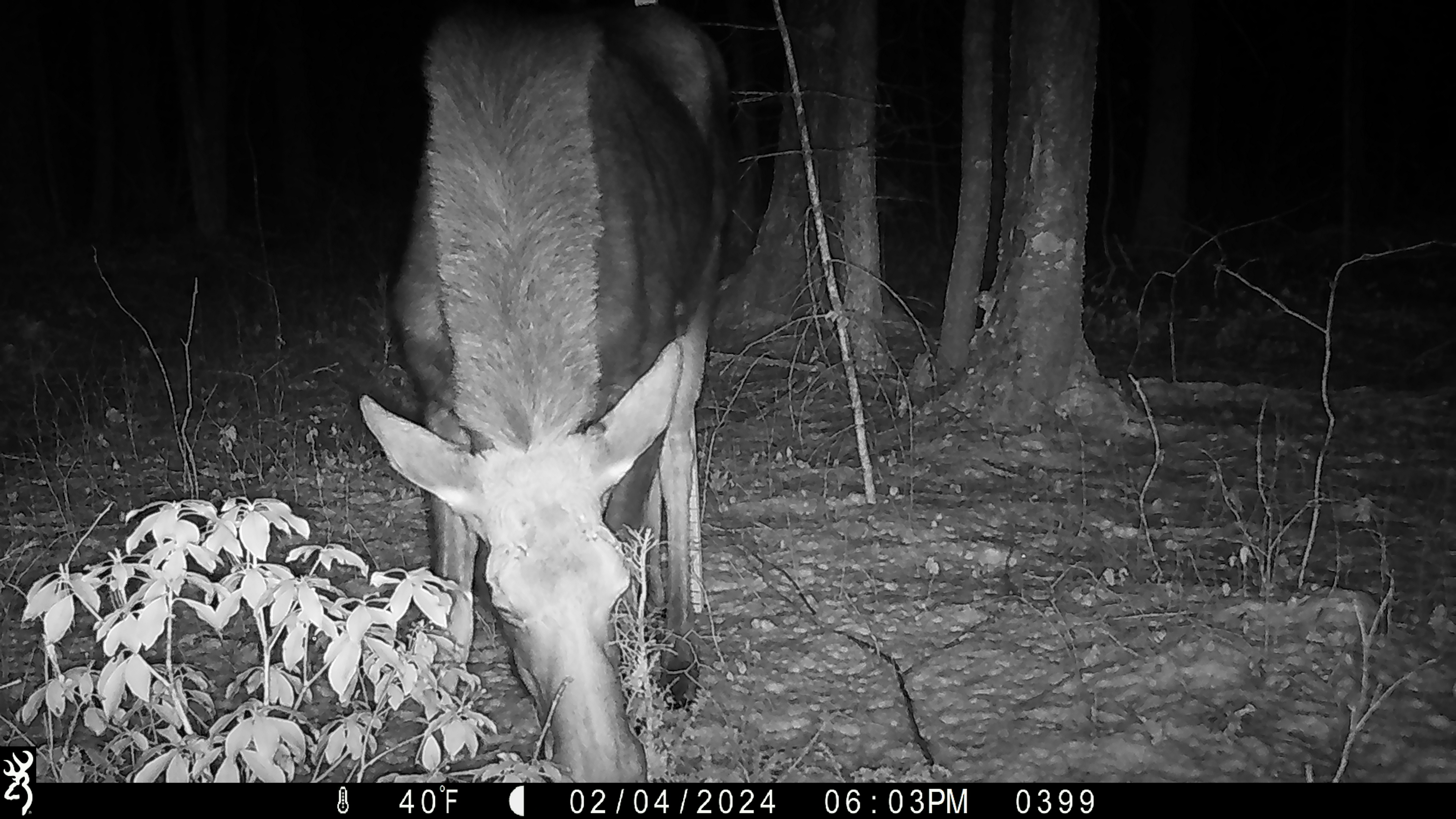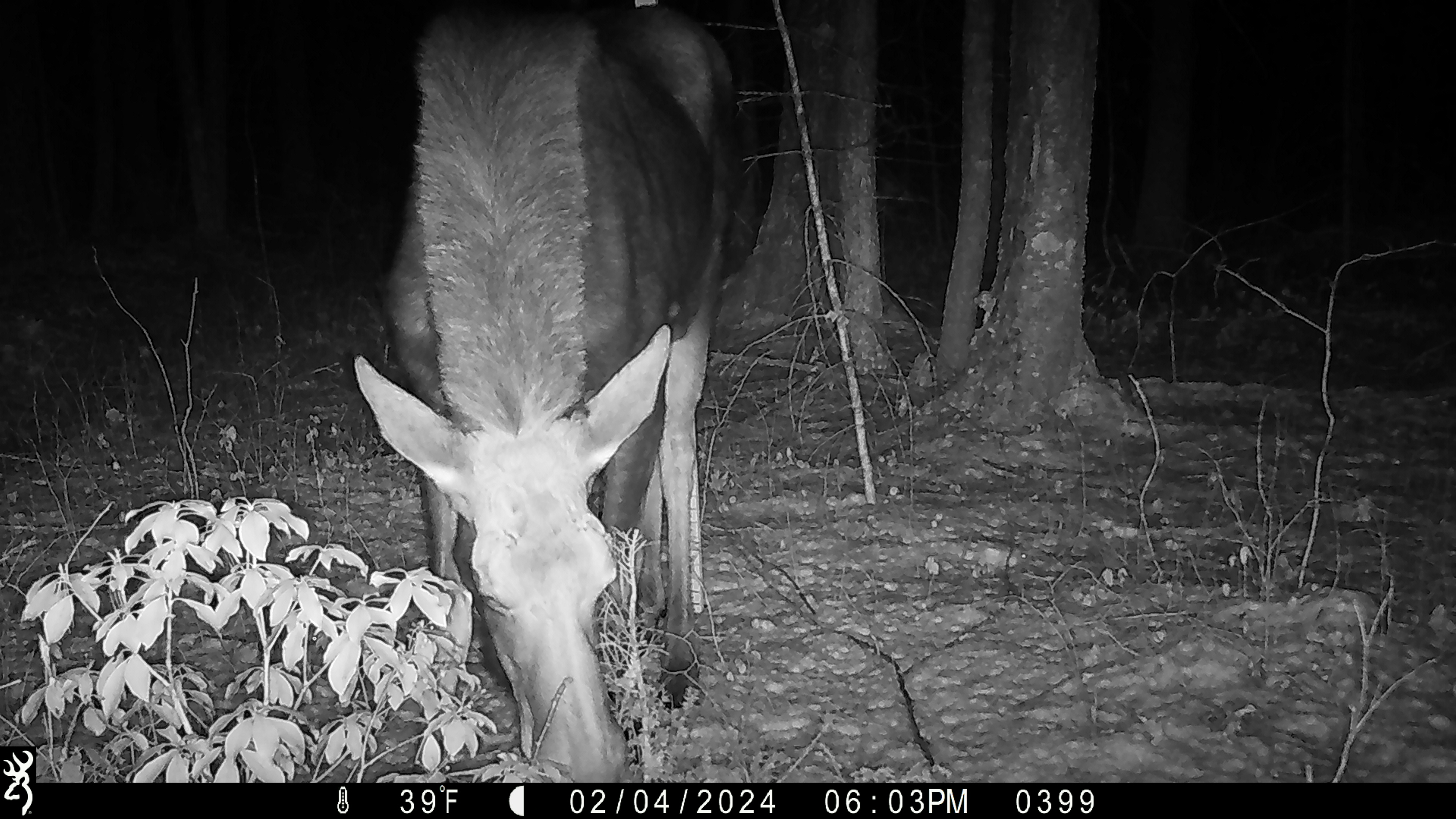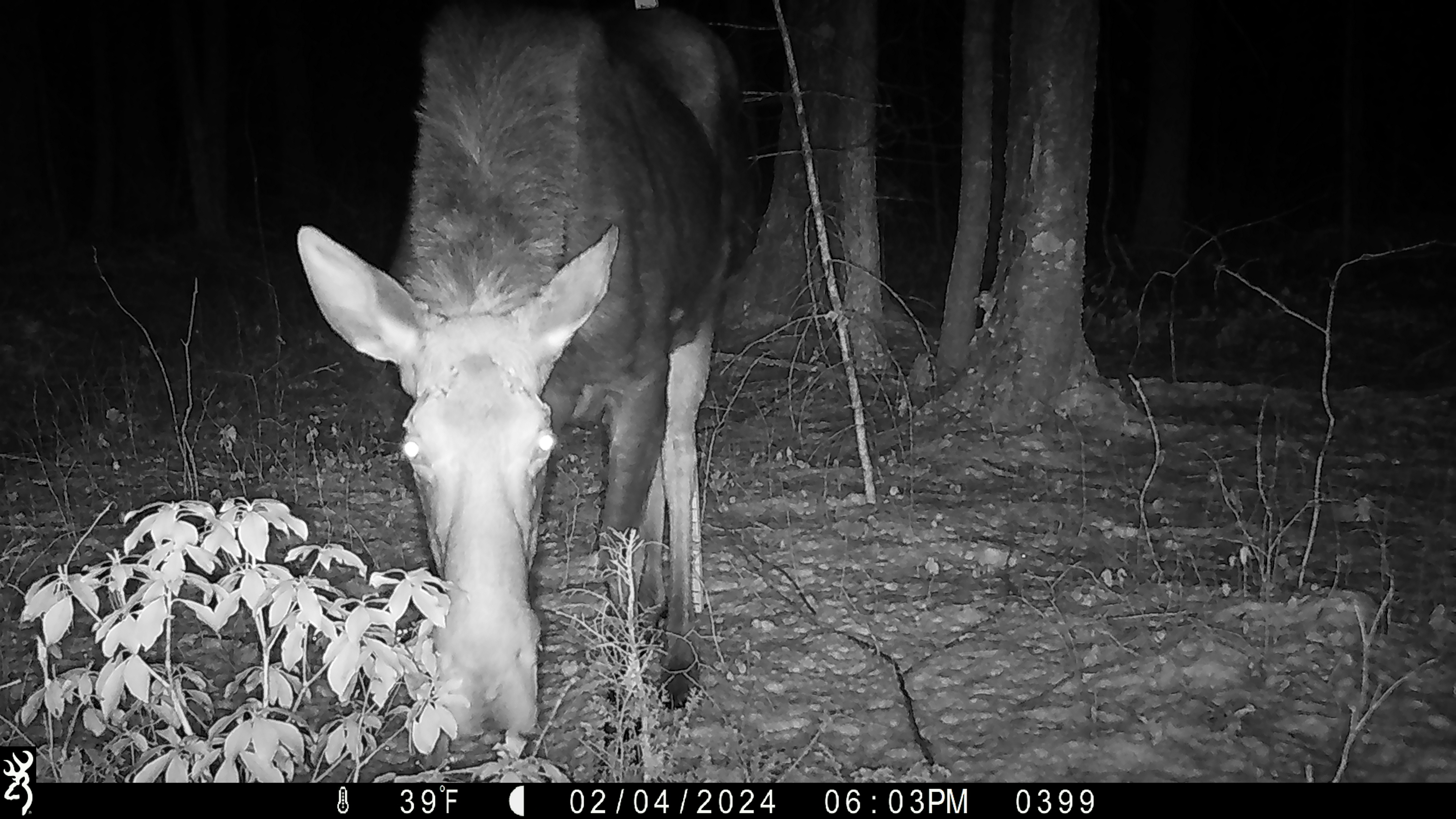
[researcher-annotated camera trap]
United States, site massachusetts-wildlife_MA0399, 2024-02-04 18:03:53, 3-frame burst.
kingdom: Animalia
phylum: Chordata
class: Mammalia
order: Artiodactyla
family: Cervidae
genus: Alces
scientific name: Alces alces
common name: moose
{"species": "moose (Alces alces)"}